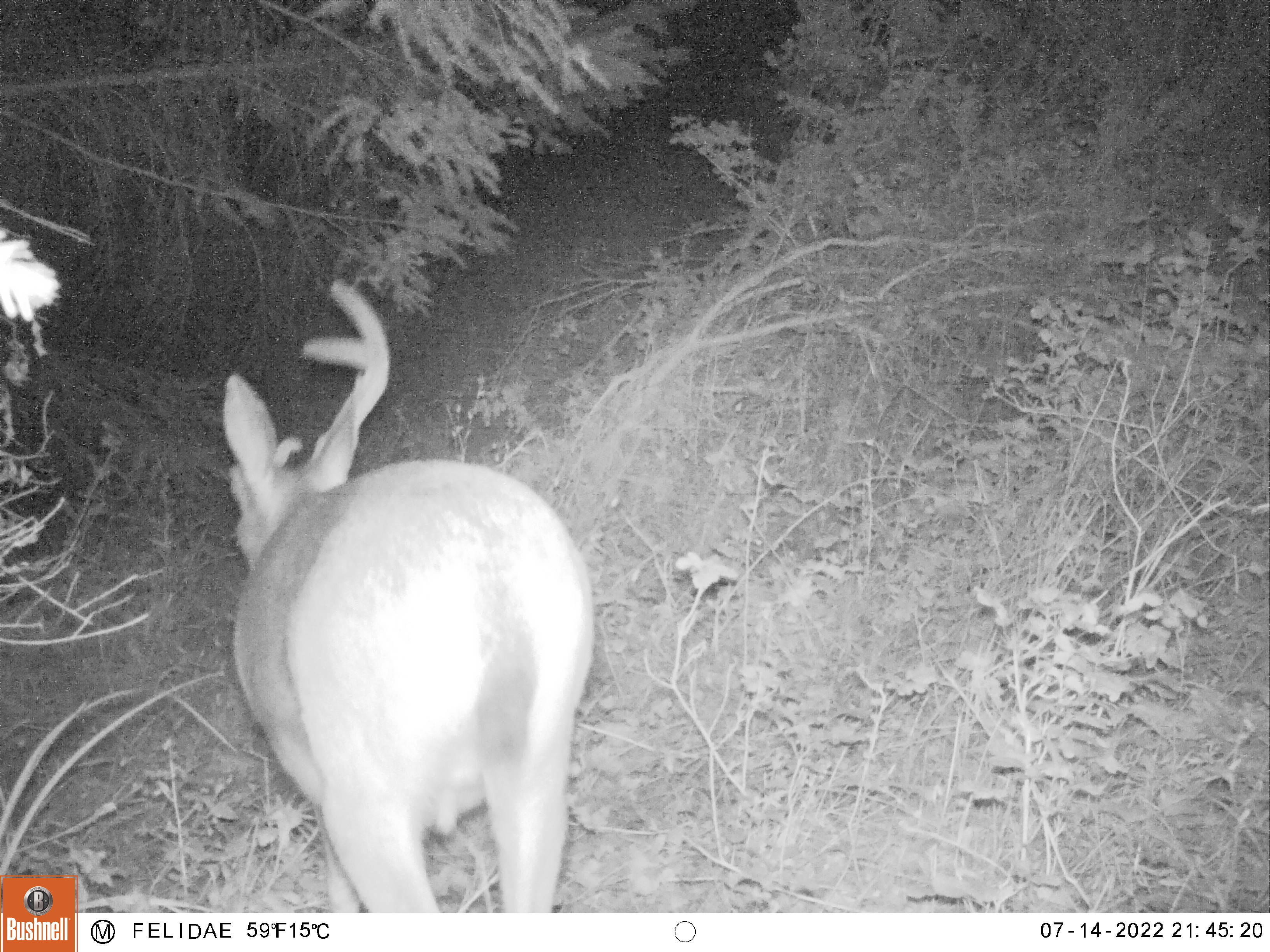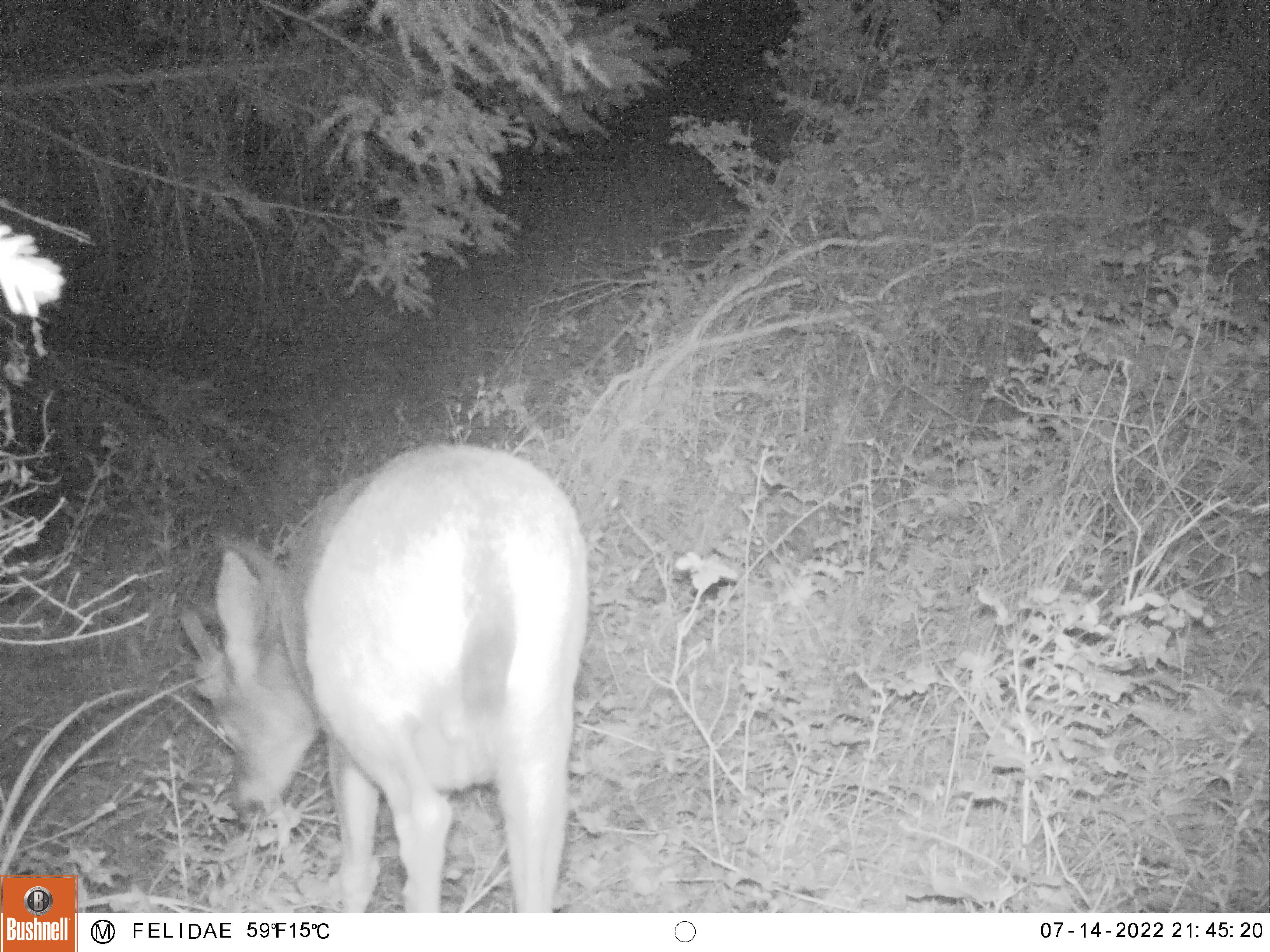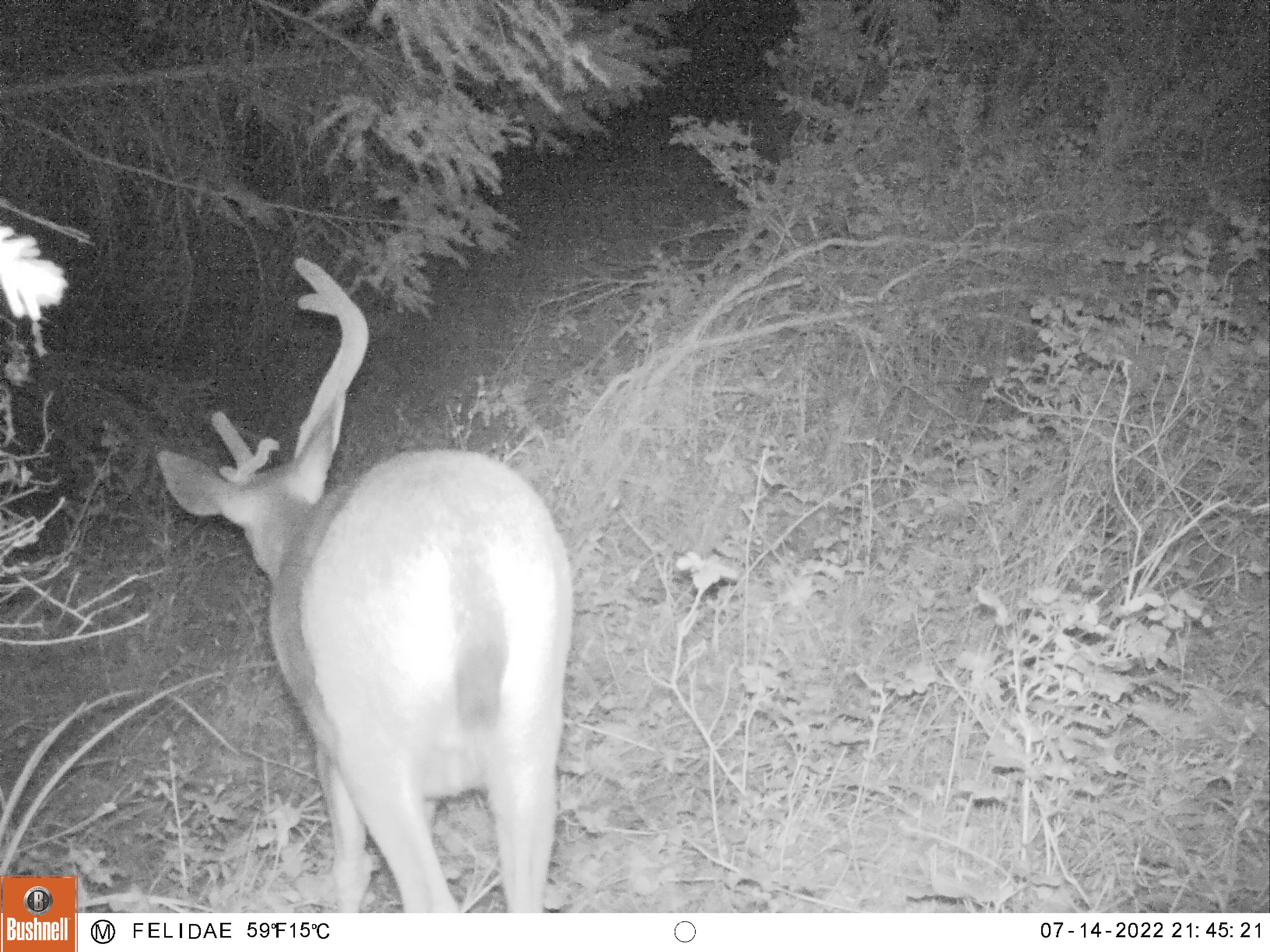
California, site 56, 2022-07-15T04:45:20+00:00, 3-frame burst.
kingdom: Animalia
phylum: Chordata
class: Mammalia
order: Artiodactyla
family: Cervidae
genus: Odocoileus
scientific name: Odocoileus hemionus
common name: mule deer